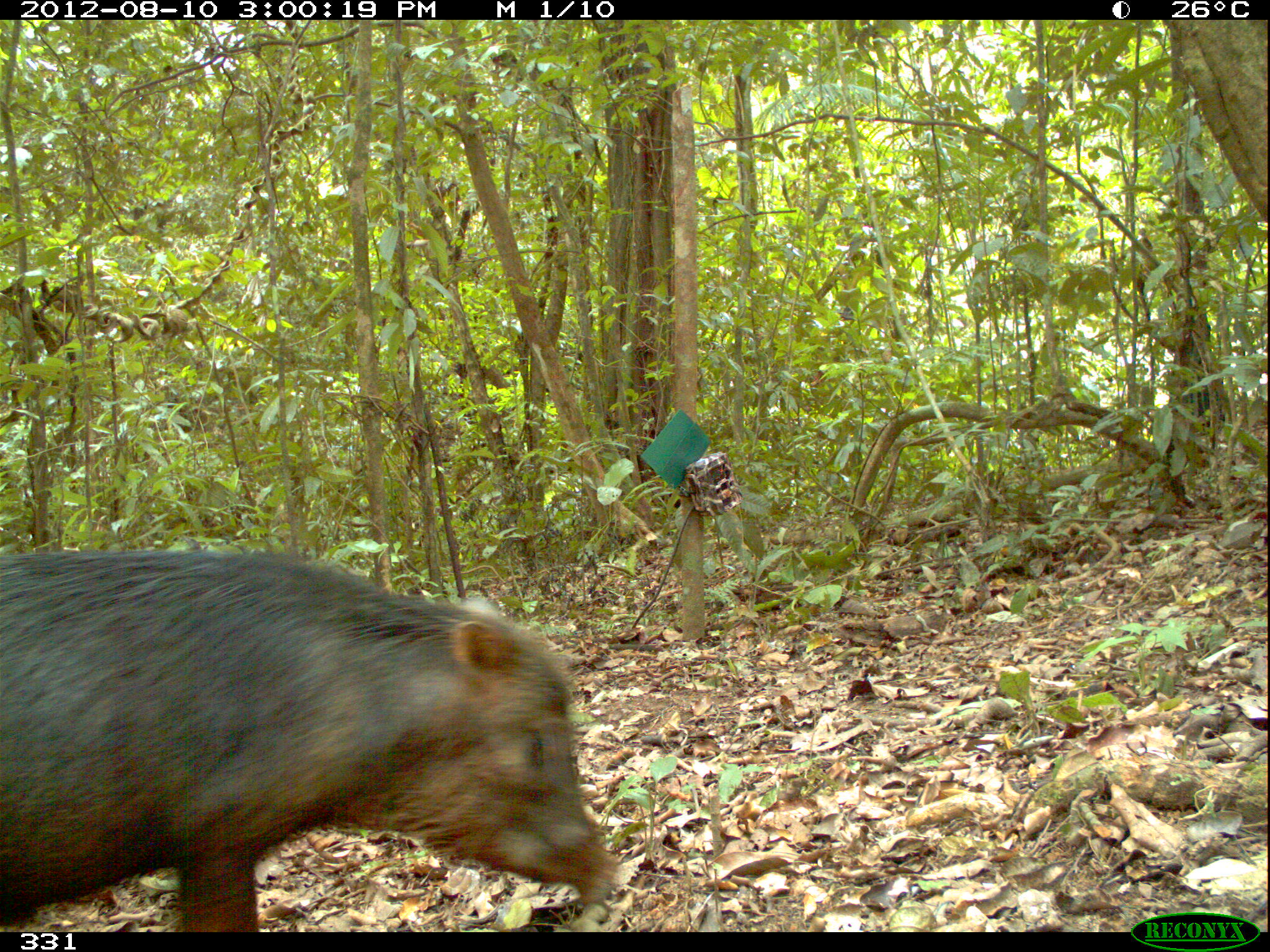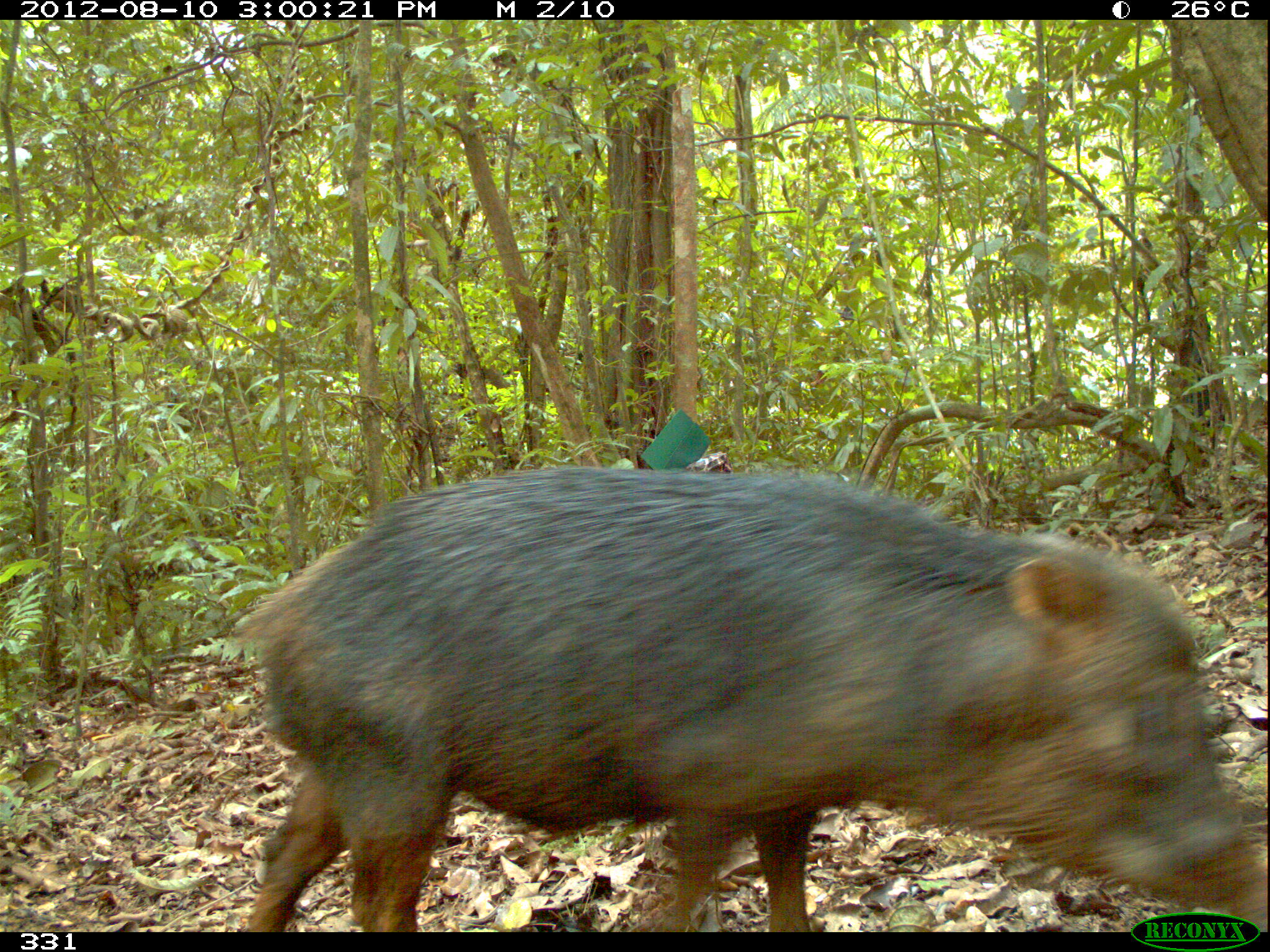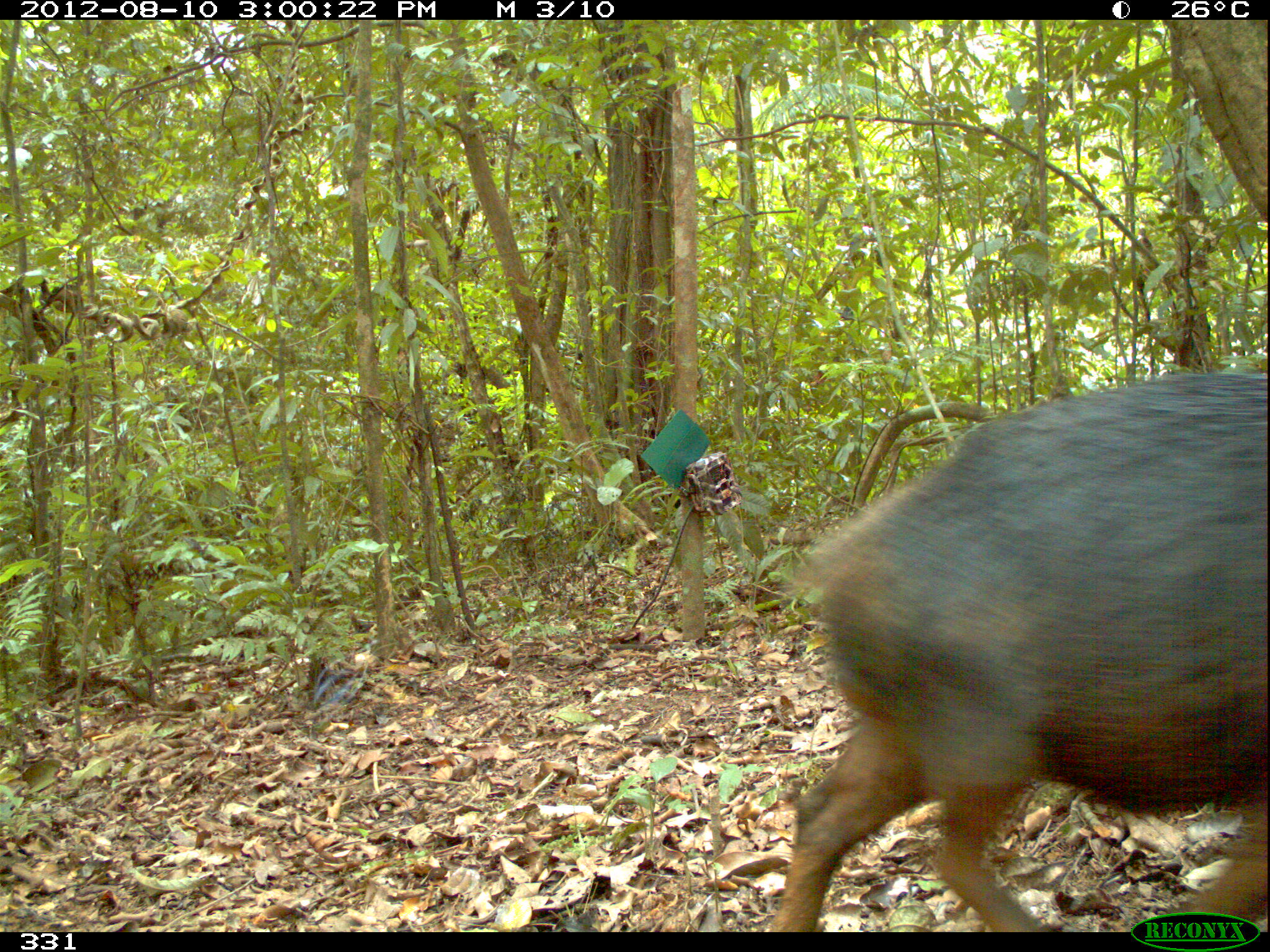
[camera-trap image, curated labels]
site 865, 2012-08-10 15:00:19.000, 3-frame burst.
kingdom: Animalia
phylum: Chordata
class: Mammalia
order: Artiodactyla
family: Tayassuidae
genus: Tayassu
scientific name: Tayassu pecari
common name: white-lipped peccary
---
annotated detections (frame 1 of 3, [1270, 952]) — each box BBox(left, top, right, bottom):
tayassu pecari: BBox(0, 545, 623, 931)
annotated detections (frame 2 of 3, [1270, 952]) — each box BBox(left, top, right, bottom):
tayassu pecari: BBox(232, 464, 1266, 931)